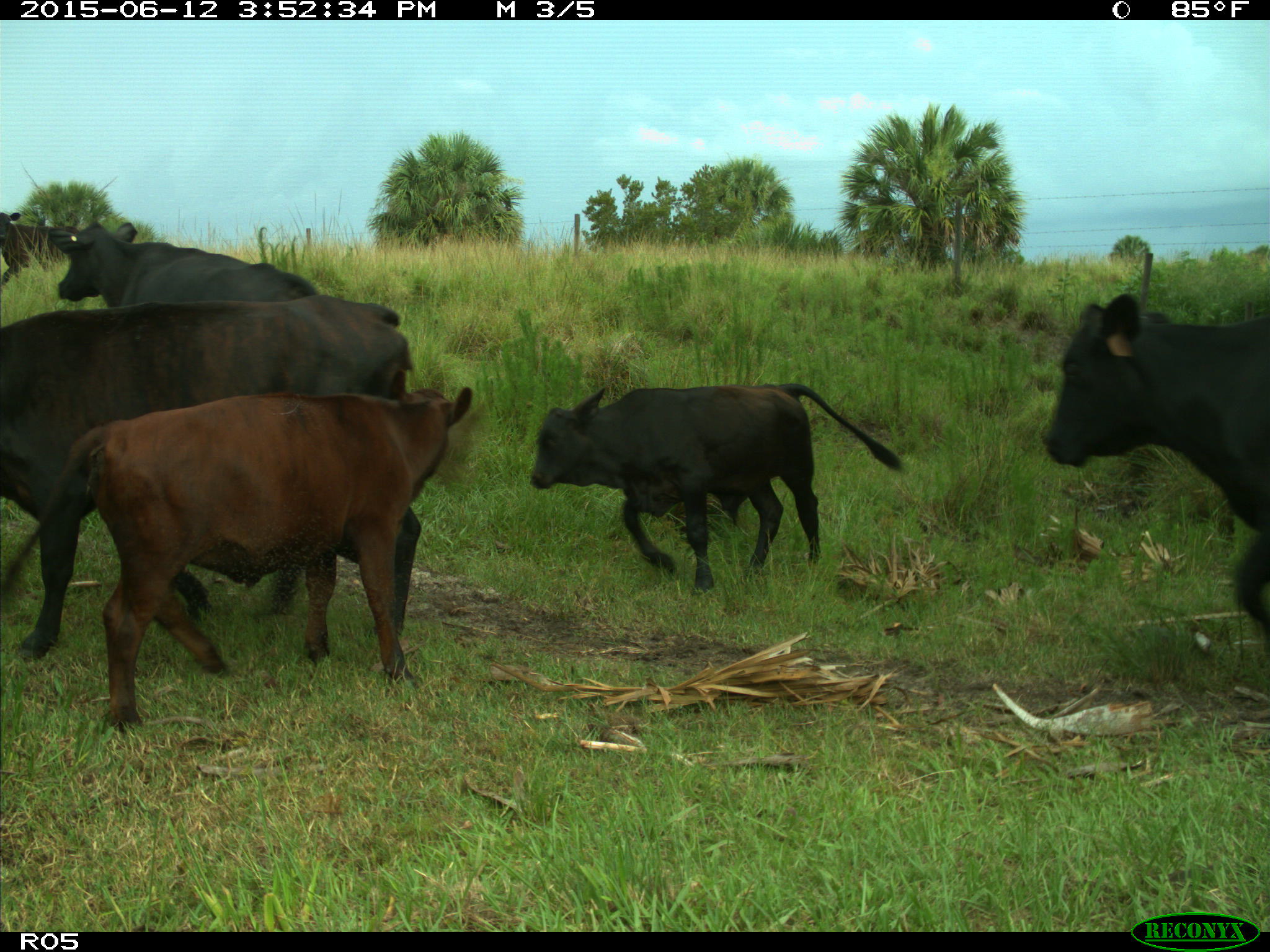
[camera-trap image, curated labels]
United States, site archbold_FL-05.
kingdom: Animalia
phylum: Chordata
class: Mammalia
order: Artiodactyla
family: Bovidae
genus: Bos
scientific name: Bos taurus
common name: domestic cow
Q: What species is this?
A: Bos taurus (domestic cow).